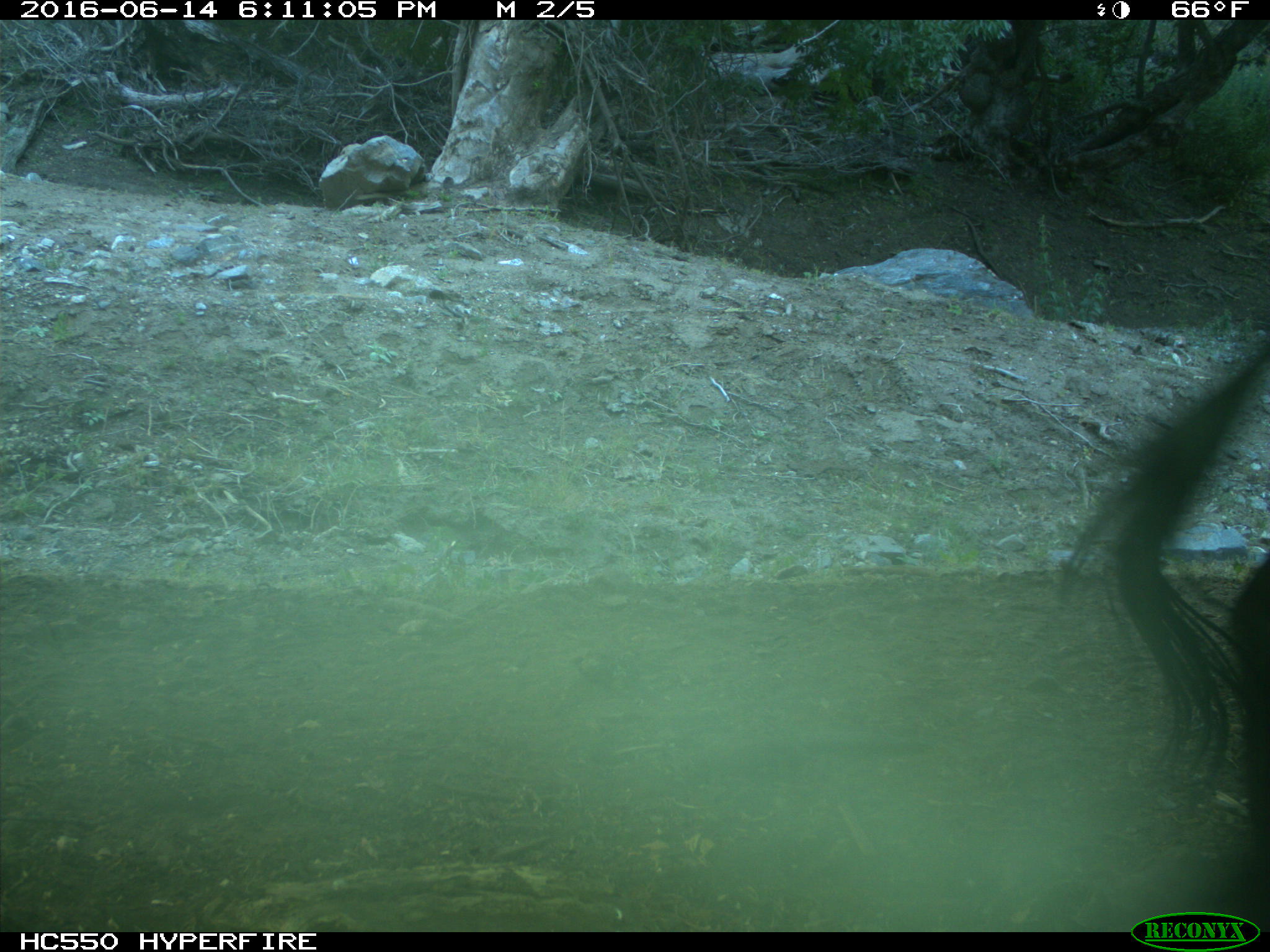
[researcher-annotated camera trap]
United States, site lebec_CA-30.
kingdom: Animalia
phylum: Chordata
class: Mammalia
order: Artiodactyla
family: Bovidae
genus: Bos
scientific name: Bos taurus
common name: domestic cow